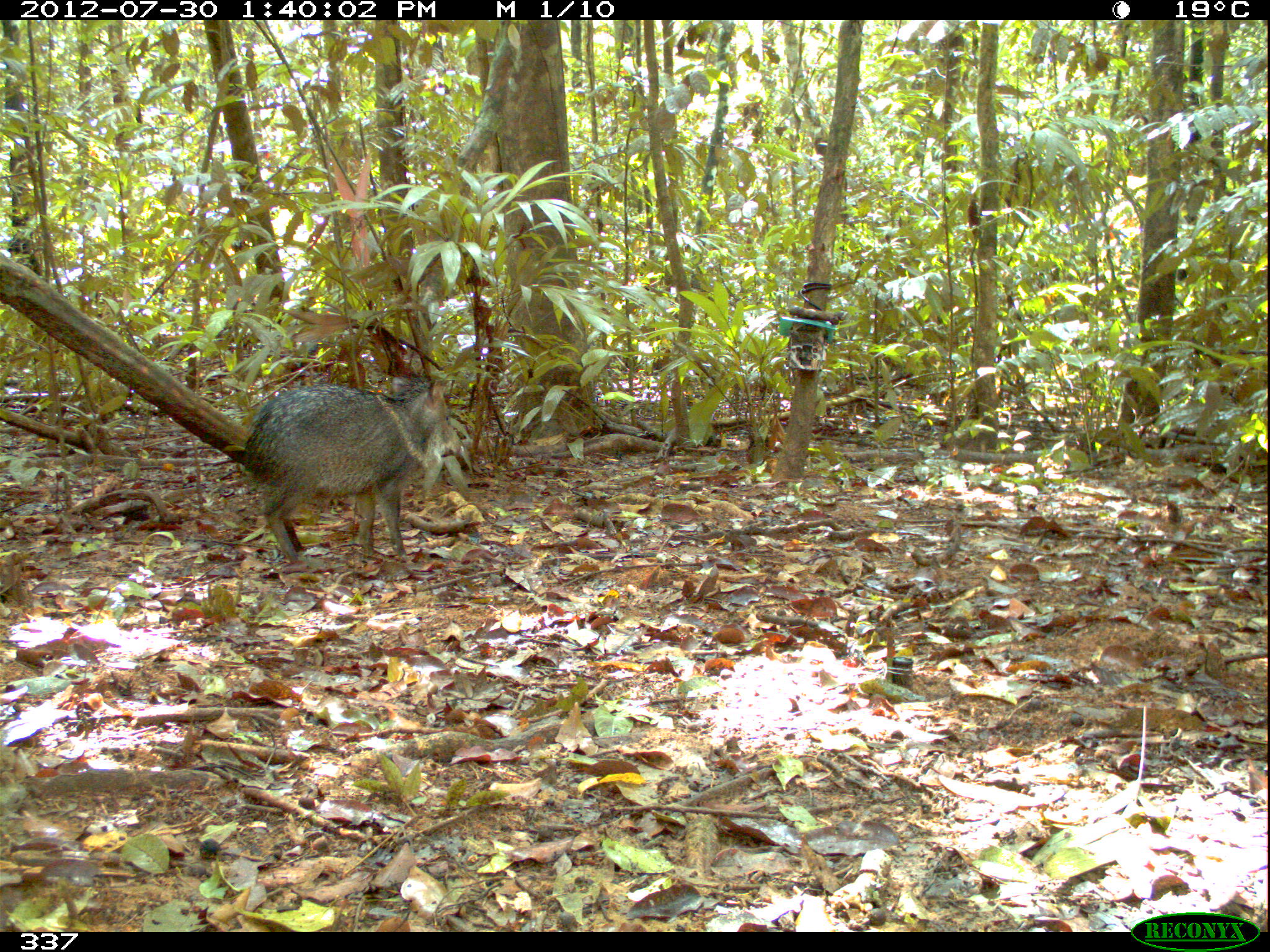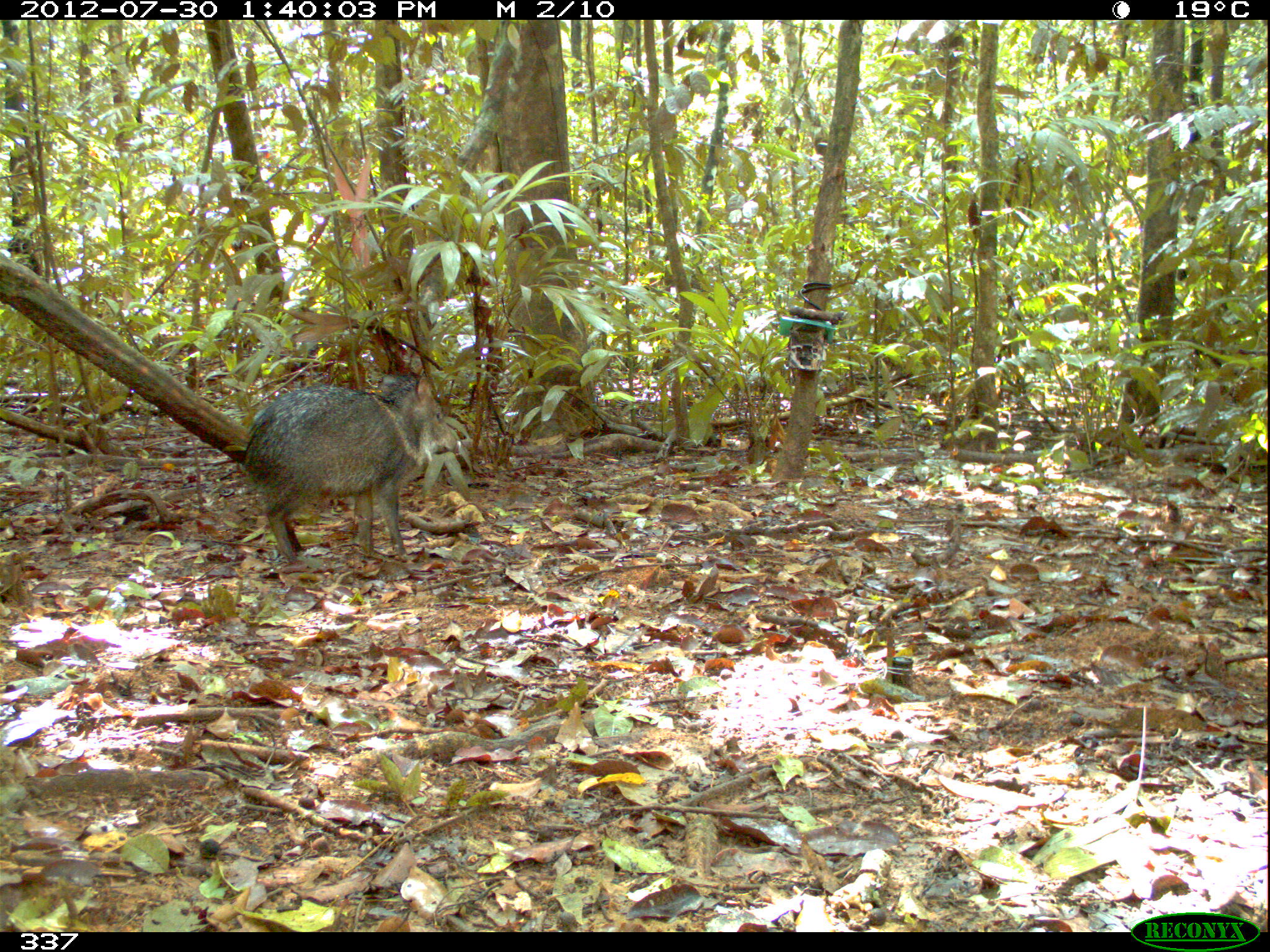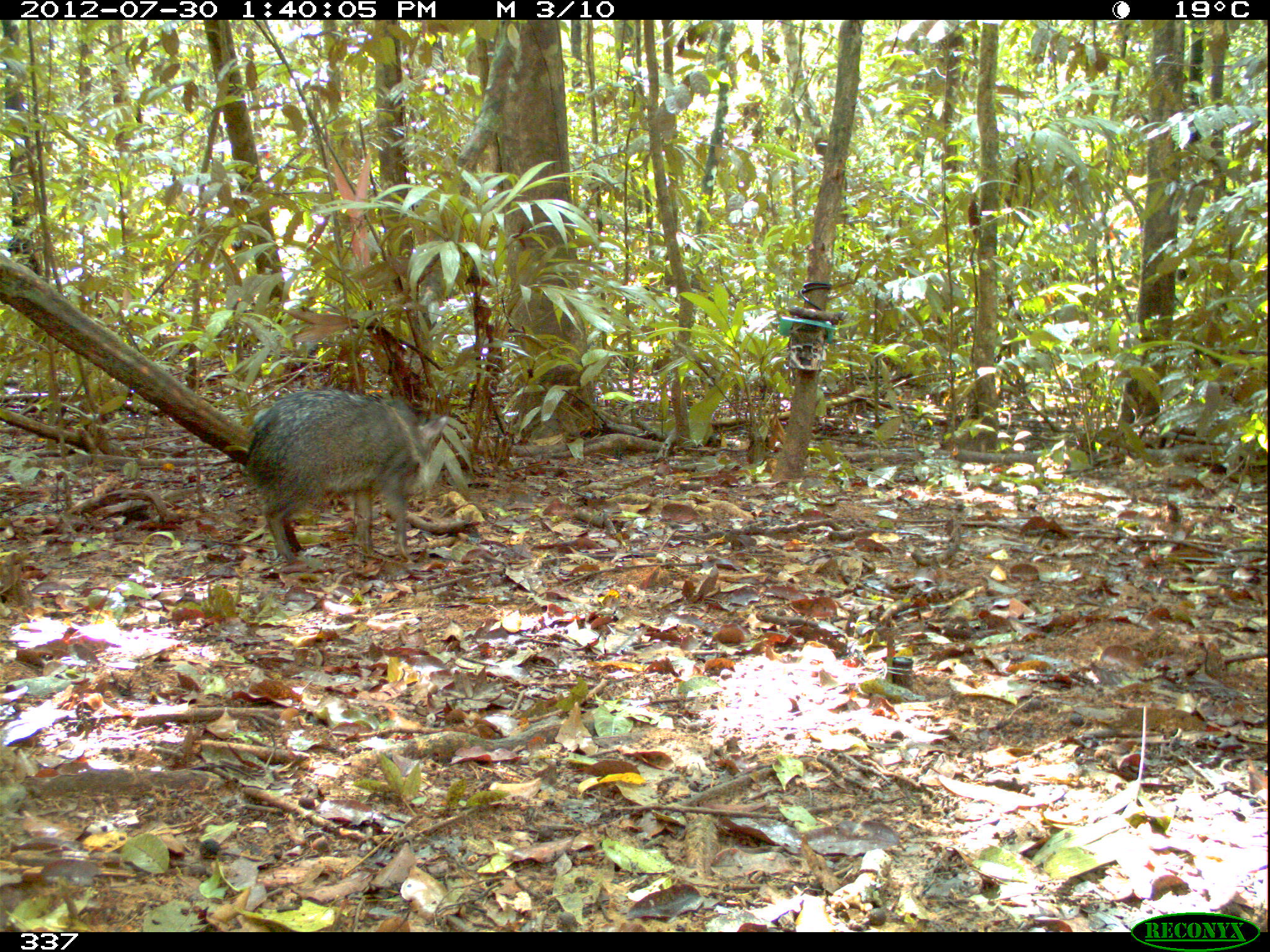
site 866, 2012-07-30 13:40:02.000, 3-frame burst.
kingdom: Animalia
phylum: Chordata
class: Mammalia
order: Artiodactyla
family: Tayassuidae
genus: Pecari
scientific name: Pecari tajacu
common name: collared peccary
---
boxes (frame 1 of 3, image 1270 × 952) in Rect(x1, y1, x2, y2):
pecari tajacu: Rect(240, 374, 465, 565)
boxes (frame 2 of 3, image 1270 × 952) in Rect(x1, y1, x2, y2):
pecari tajacu: Rect(241, 372, 461, 560)